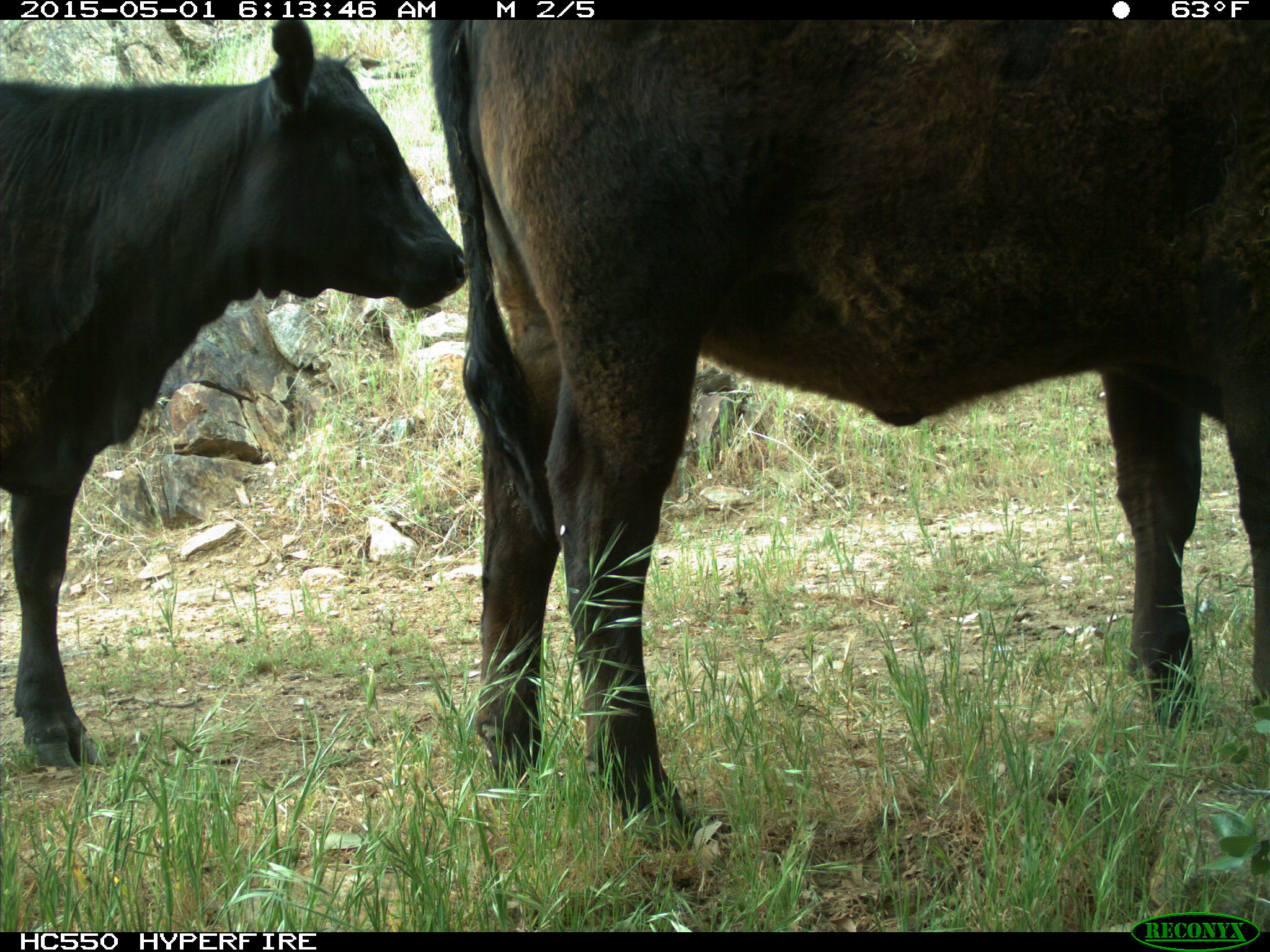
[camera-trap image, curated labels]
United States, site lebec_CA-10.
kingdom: Animalia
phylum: Chordata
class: Mammalia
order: Artiodactyla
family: Bovidae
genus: Bos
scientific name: Bos taurus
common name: domestic cow